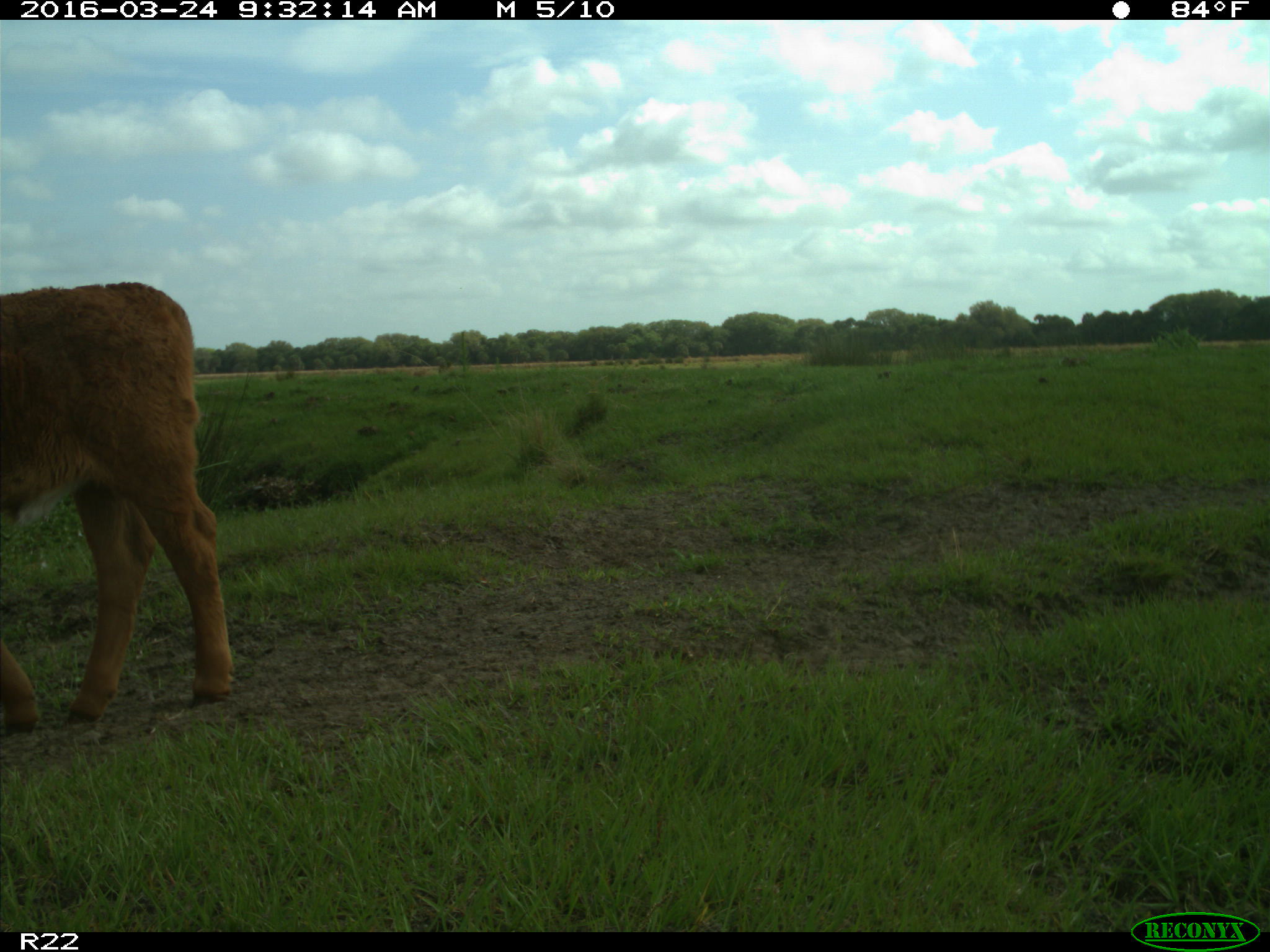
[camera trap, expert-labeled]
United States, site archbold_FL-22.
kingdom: Animalia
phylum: Chordata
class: Mammalia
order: Artiodactyla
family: Bovidae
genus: Bos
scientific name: Bos taurus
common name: domestic cow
Bos taurus (domestic cow).